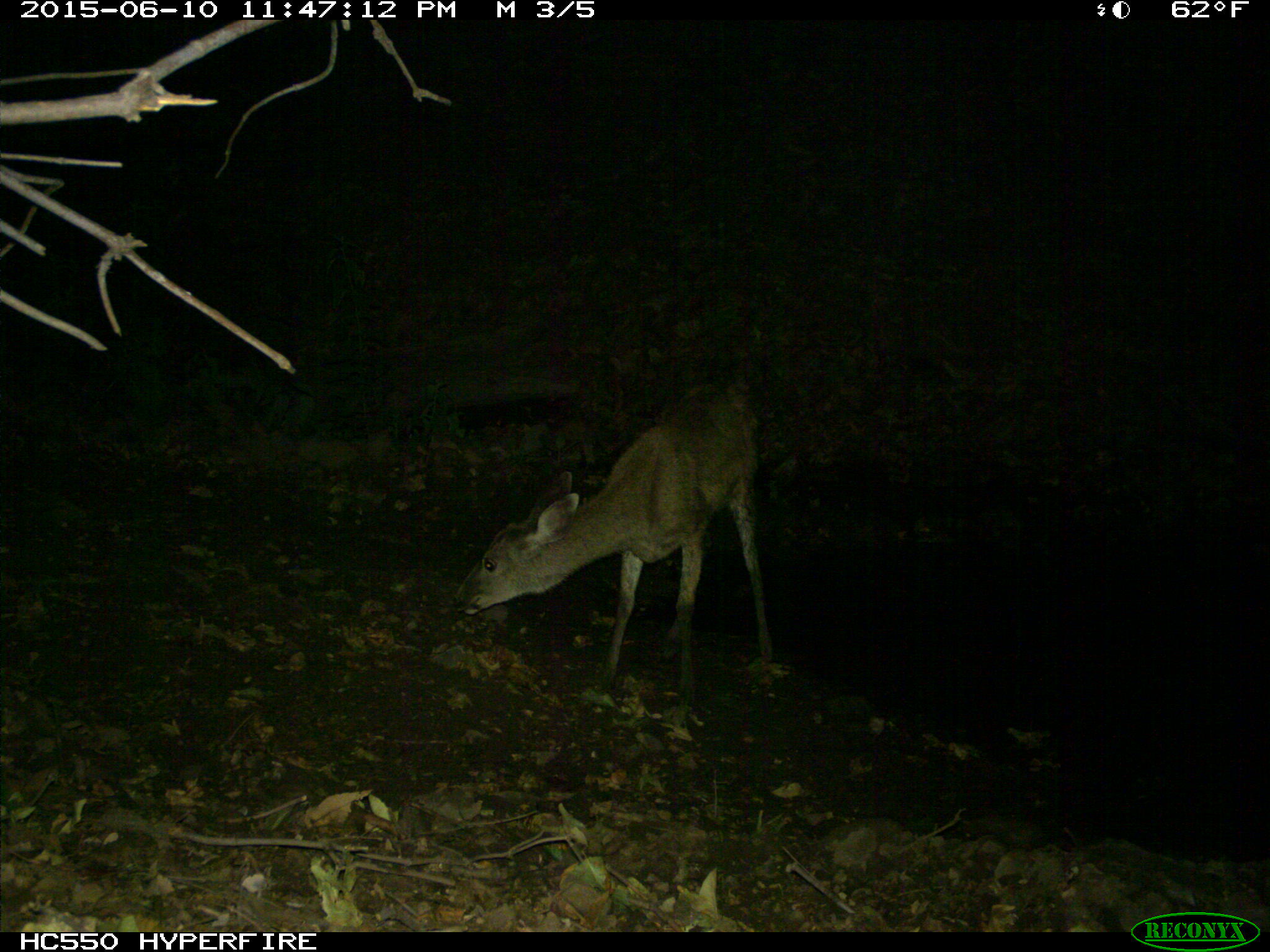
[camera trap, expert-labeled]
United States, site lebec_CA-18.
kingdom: Animalia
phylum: Chordata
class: Mammalia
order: Artiodactyla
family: Cervidae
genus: Odocoileus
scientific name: Odocoileus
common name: deer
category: unidentified deer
Unidentified deer (deer) (Odocoileus).